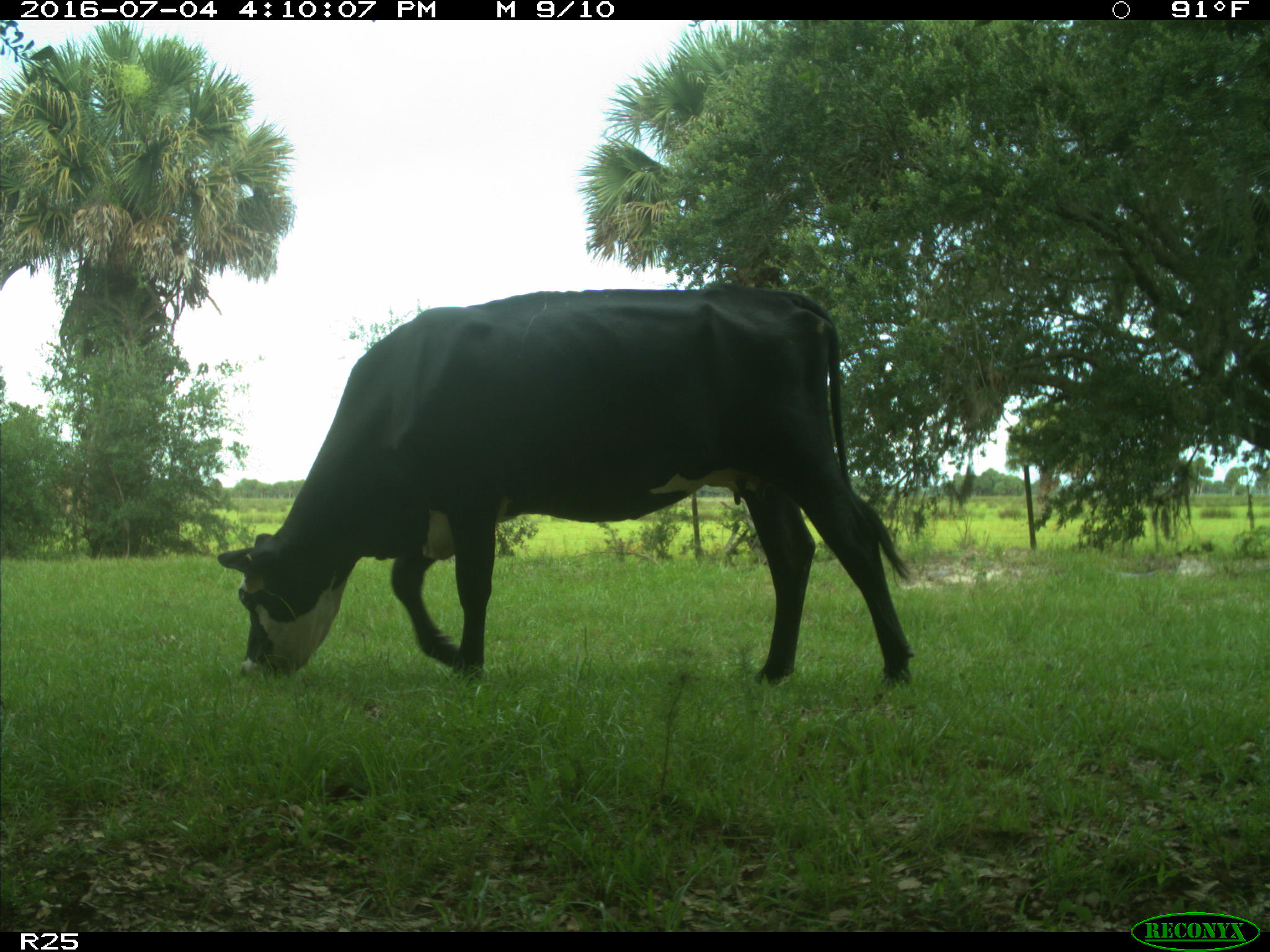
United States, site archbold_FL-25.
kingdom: Animalia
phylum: Chordata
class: Mammalia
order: Artiodactyla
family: Bovidae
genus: Bos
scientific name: Bos taurus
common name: domestic cow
Bos taurus (domestic cow).